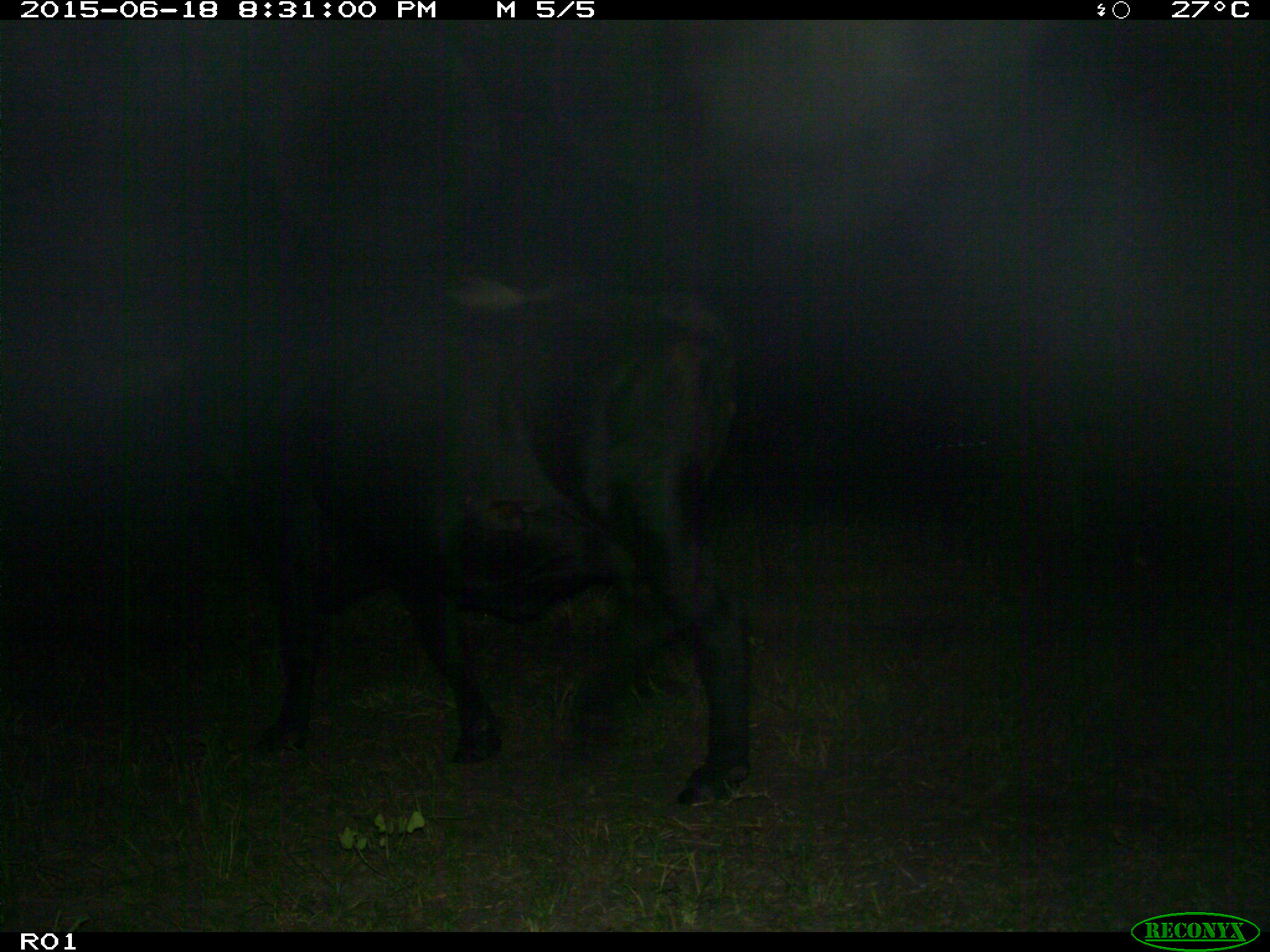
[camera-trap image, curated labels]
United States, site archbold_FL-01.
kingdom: Animalia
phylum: Chordata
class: Mammalia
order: Artiodactyla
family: Bovidae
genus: Bos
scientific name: Bos taurus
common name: domestic cow